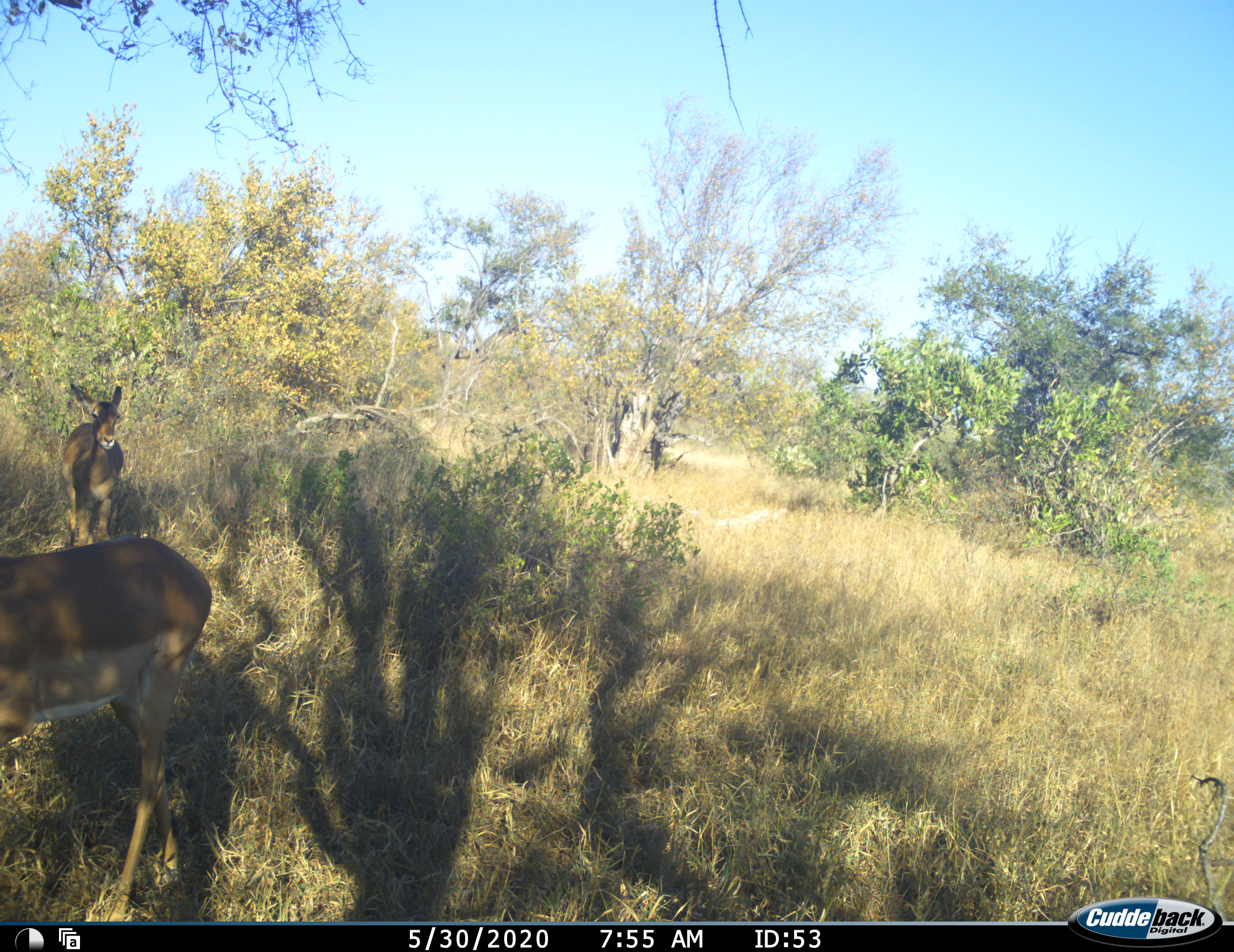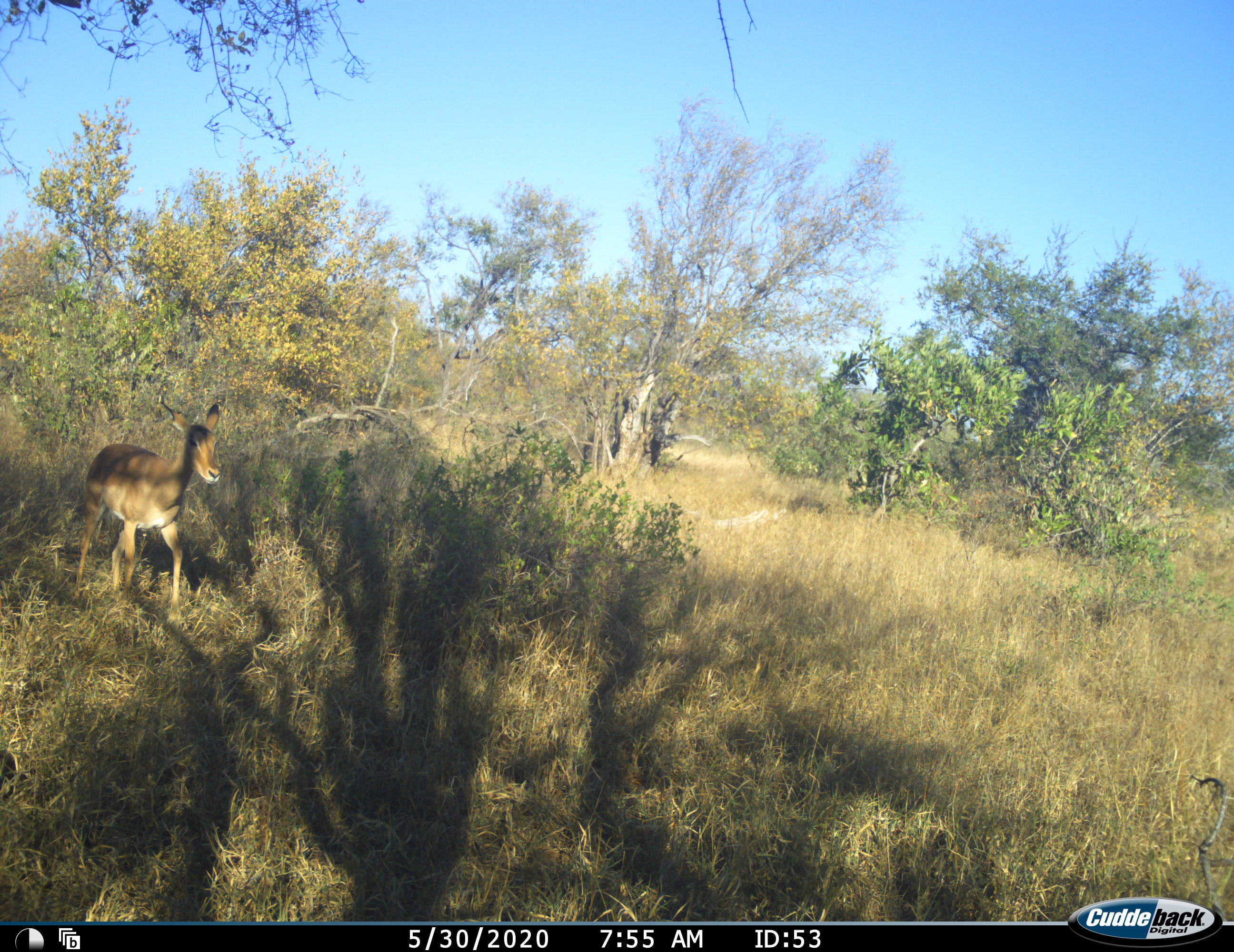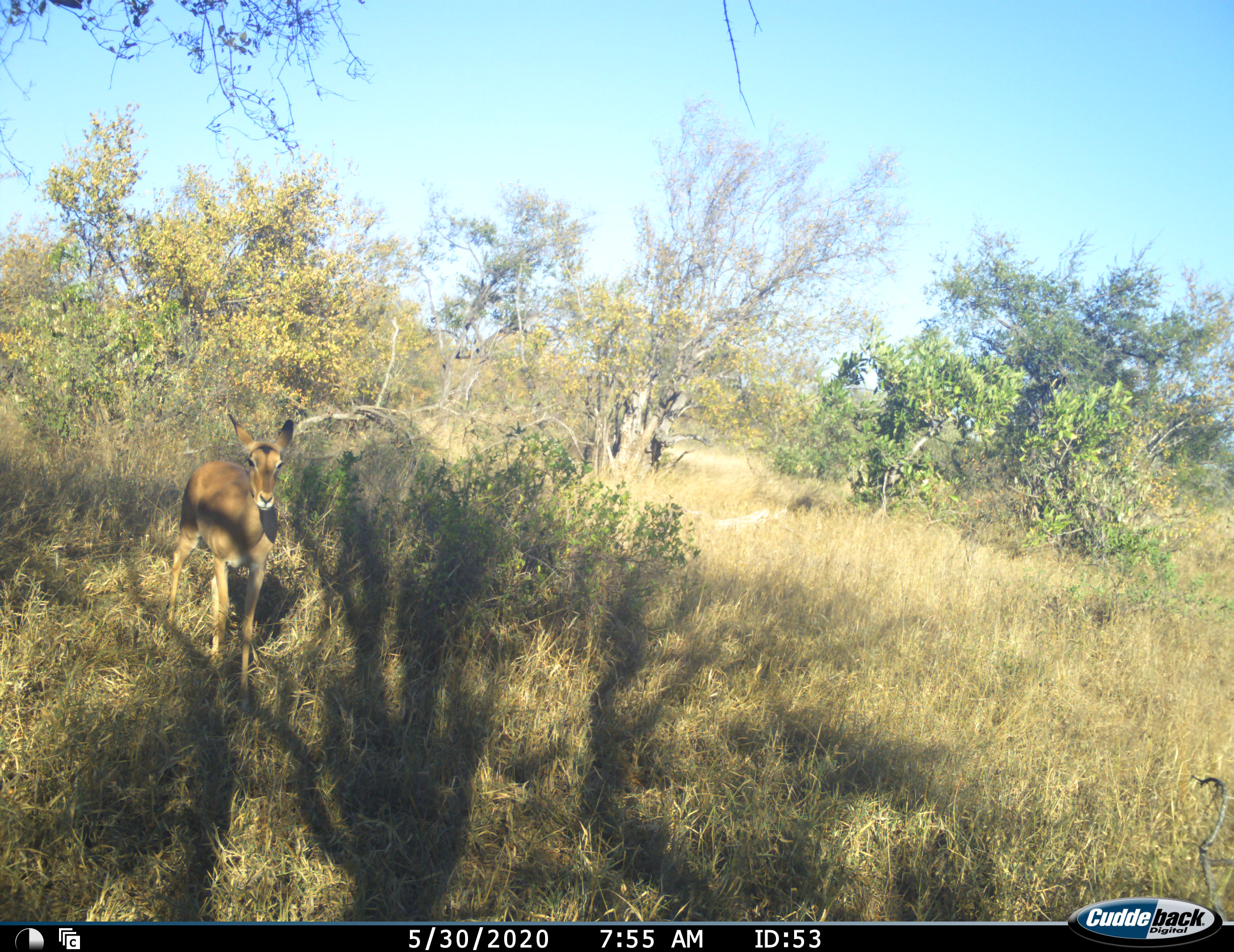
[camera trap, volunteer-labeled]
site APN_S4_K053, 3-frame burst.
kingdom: Animalia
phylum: Chordata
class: Mammalia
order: Artiodactyla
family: Bovidae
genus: Aepyceros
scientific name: Aepyceros melampus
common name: impala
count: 2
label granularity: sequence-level